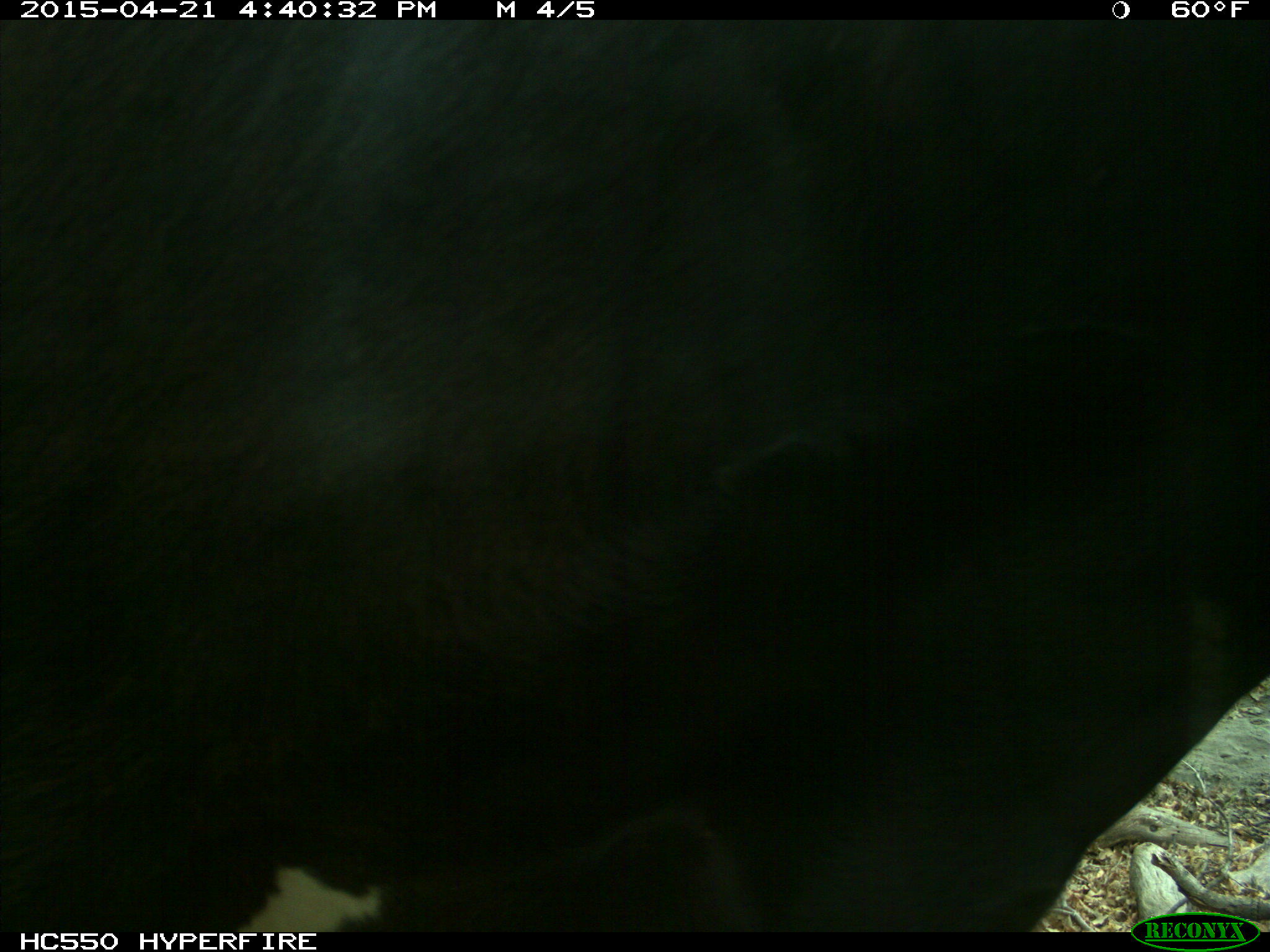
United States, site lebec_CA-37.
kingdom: Animalia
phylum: Chordata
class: Mammalia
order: Artiodactyla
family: Bovidae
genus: Bos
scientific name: Bos taurus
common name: domestic cow